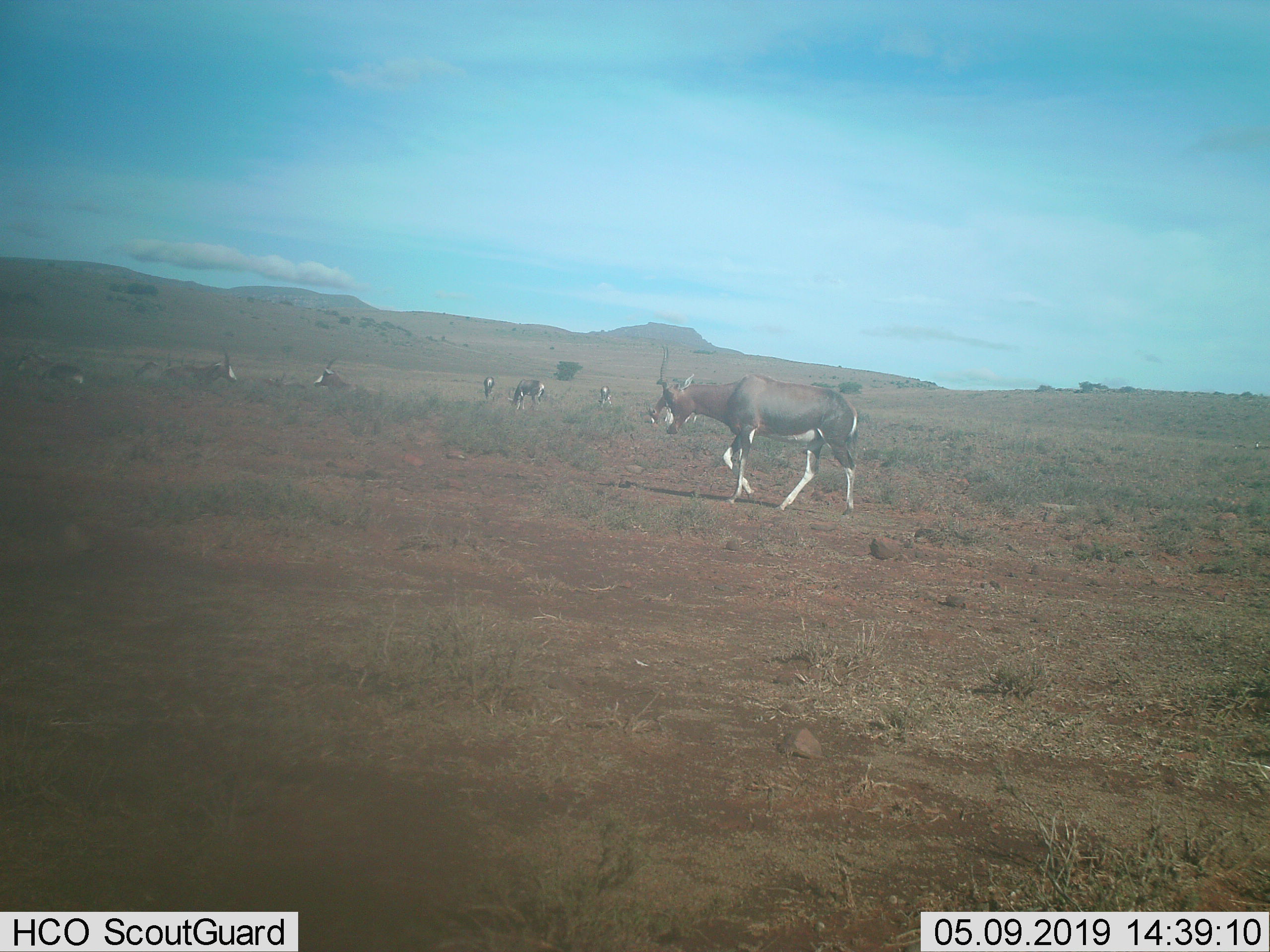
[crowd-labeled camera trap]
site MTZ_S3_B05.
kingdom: Animalia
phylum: Chordata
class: Mammalia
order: Artiodactyla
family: Bovidae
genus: Damaliscus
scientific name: Damaliscus pygargus phillipsi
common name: blesbok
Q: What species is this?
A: Blesbok (Damaliscus pygargus phillipsi).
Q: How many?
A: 8.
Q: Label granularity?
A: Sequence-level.